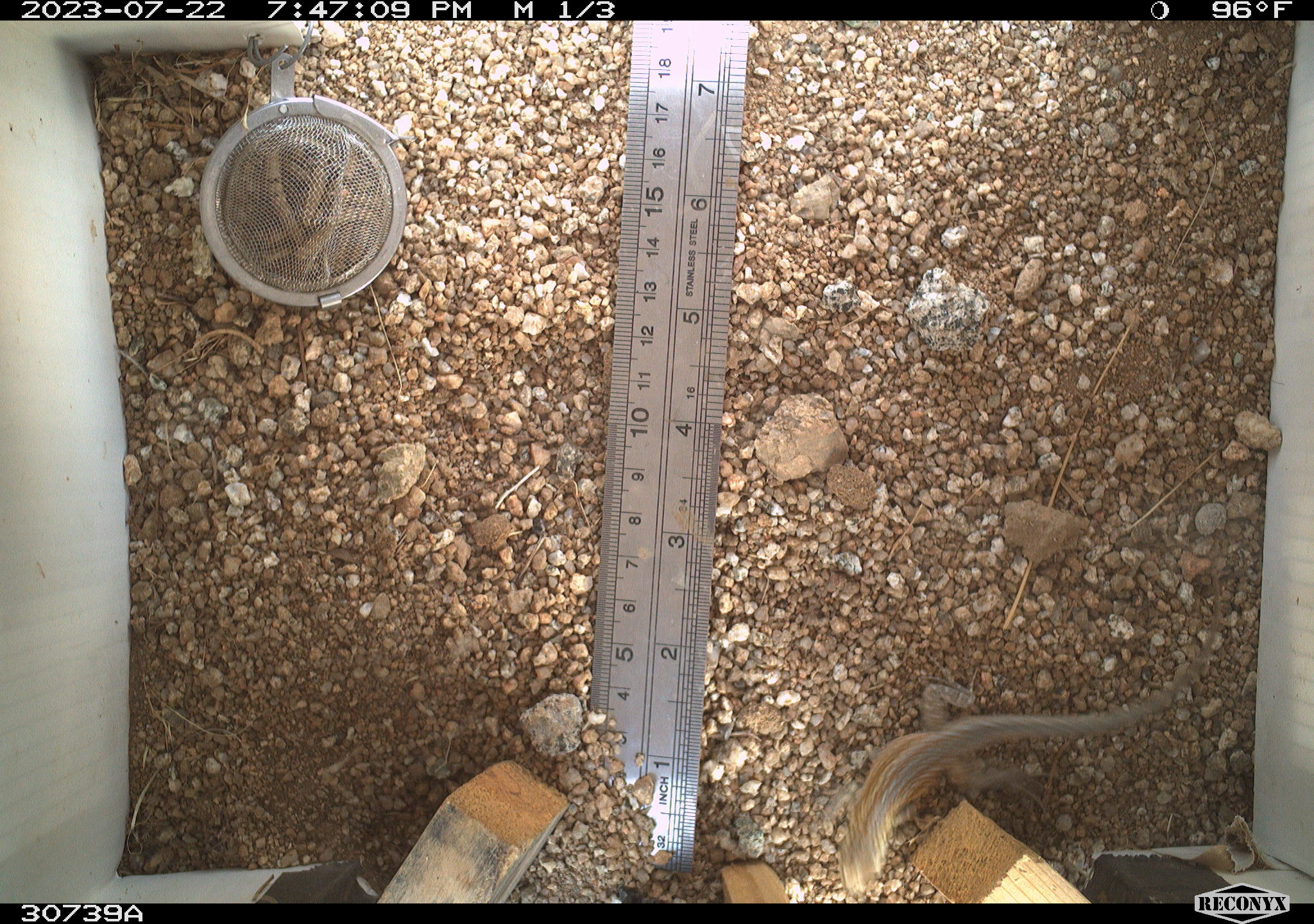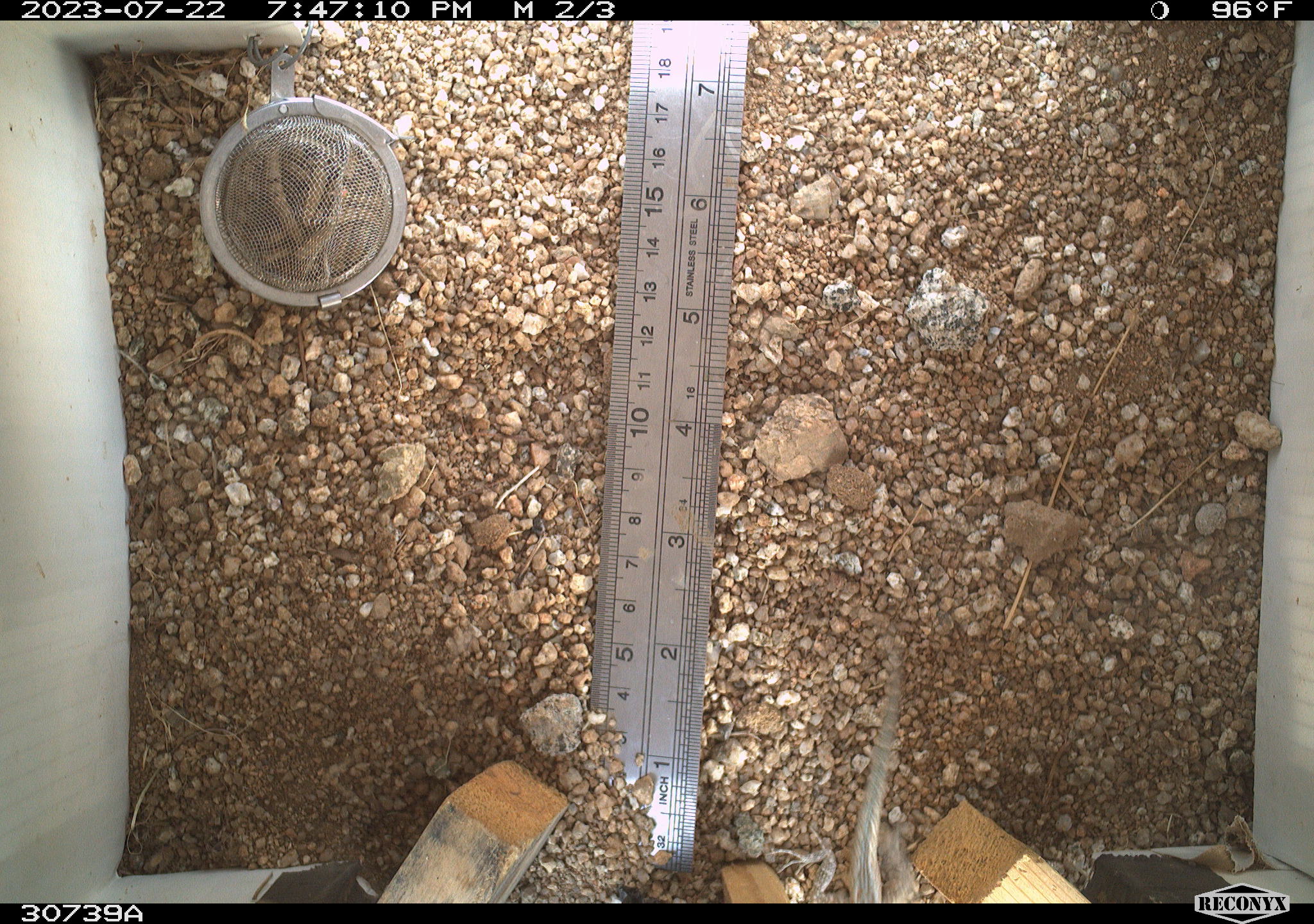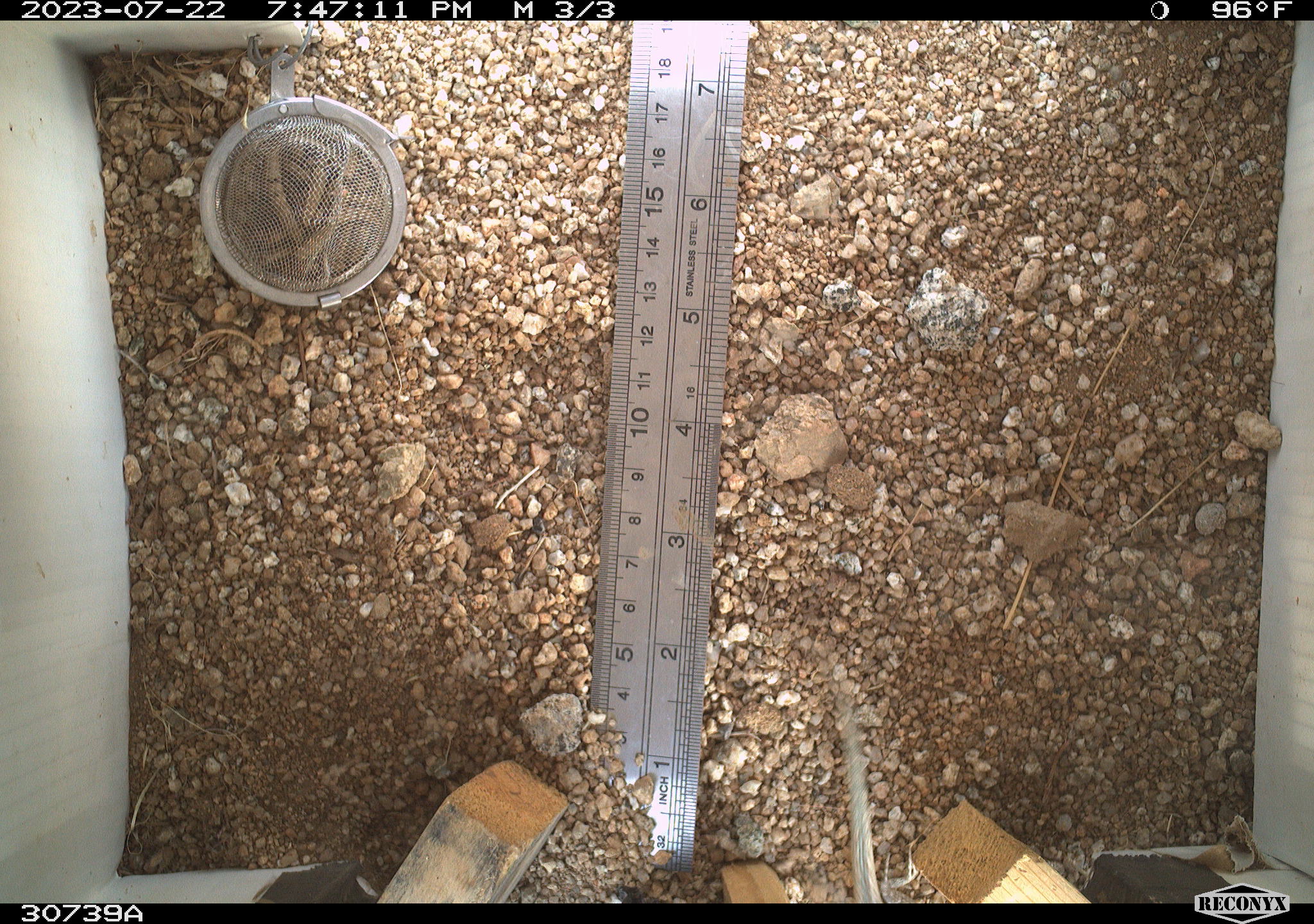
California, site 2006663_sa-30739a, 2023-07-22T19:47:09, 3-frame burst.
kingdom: Animalia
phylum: Chordata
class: Reptilia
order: Squamata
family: Phrynosomatidae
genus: Uta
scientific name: Uta stansburiana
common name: common side-blotched lizard